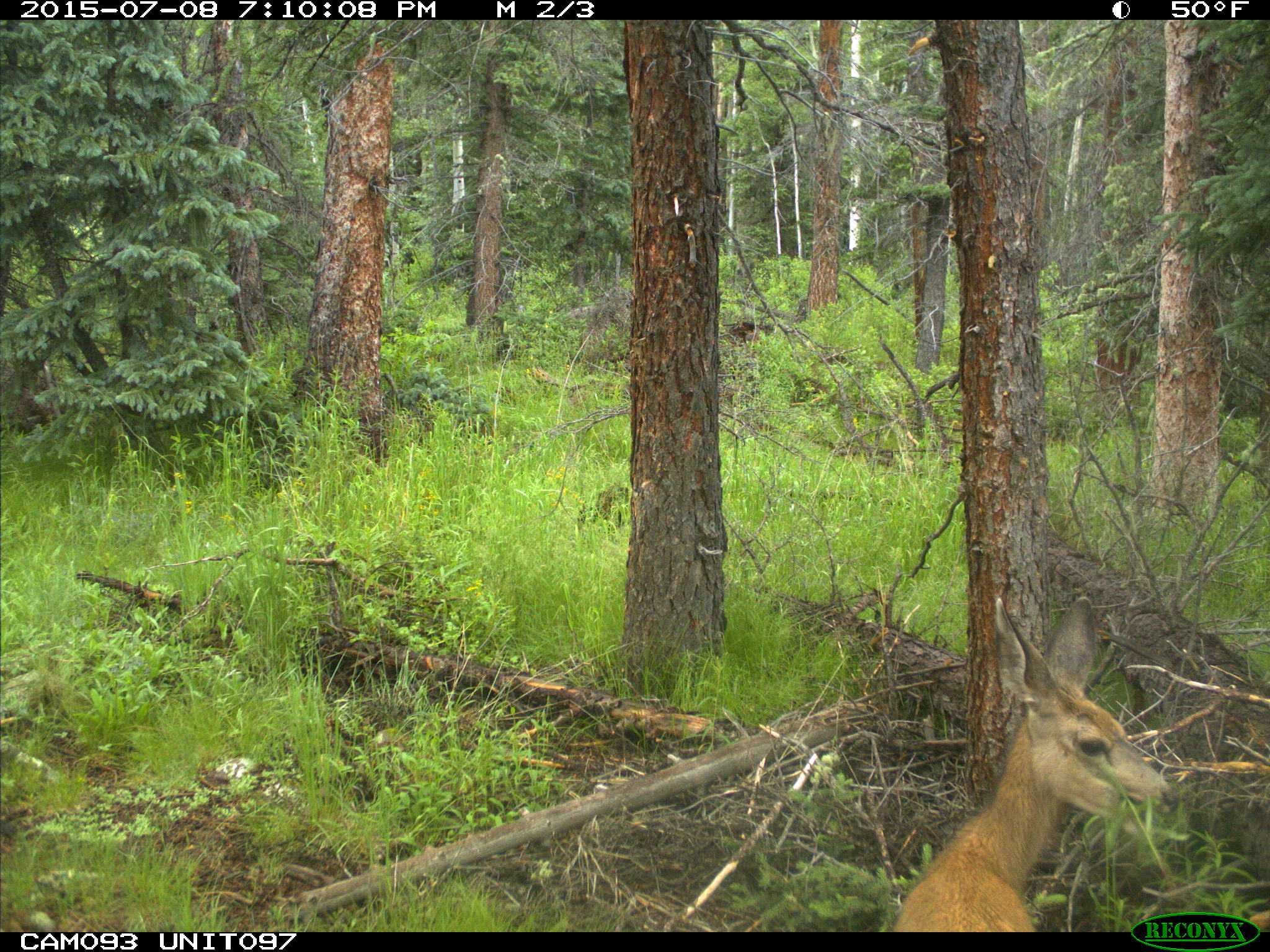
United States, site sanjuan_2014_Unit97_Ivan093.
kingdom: Animalia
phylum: Chordata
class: Mammalia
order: Artiodactyla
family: Cervidae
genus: Odocoileus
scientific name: Odocoileus hemionus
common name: mule deer